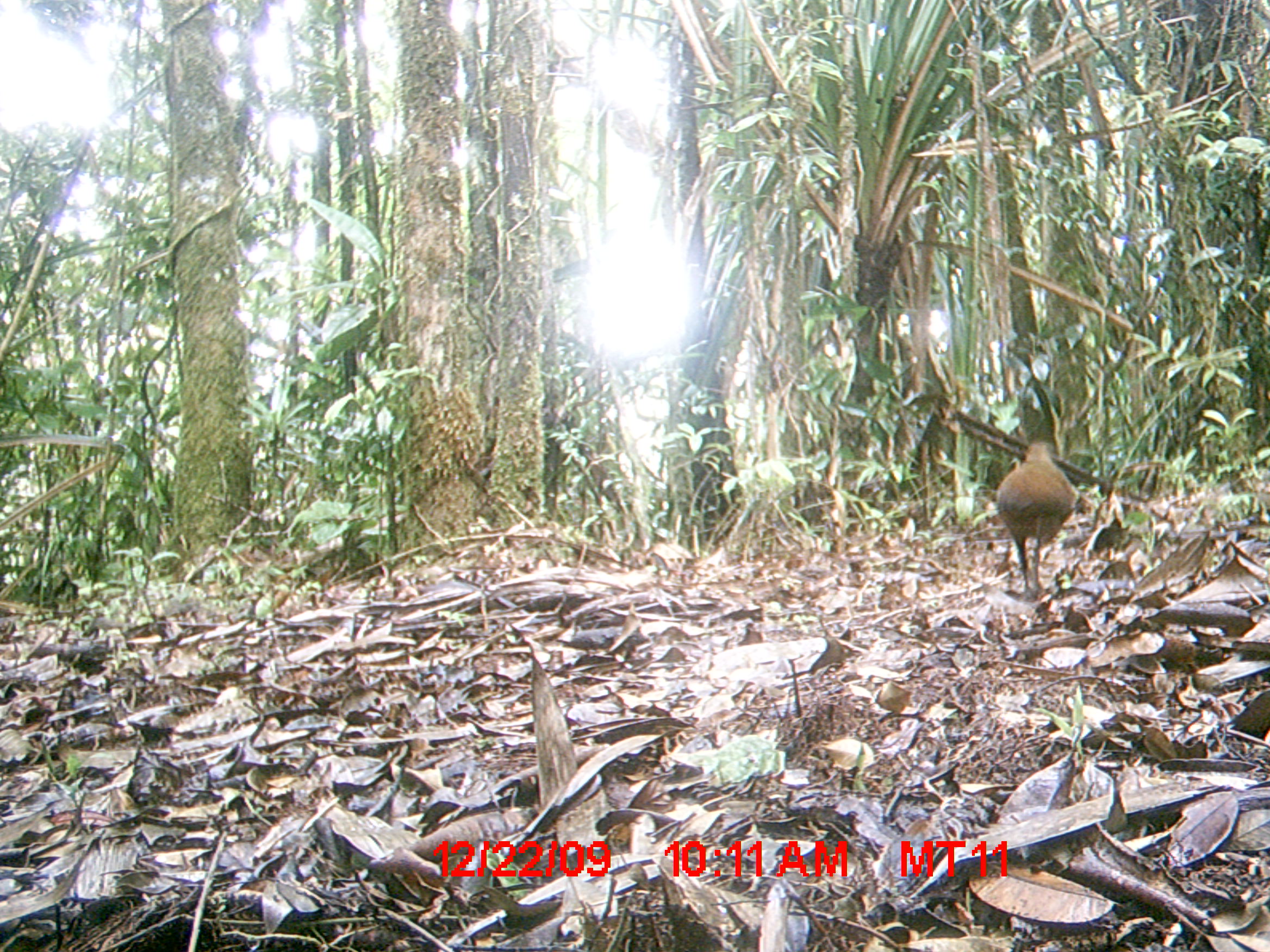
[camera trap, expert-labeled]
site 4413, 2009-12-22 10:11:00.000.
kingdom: Animalia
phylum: Chordata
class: Aves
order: Gruiformes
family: Sarothruridae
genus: Mentocrex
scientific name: Mentocrex kioloides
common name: madagascar wood rail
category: canirallus kioloides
Canirallus kioloides (madagascar wood rail) (Mentocrex kioloides), count 1.